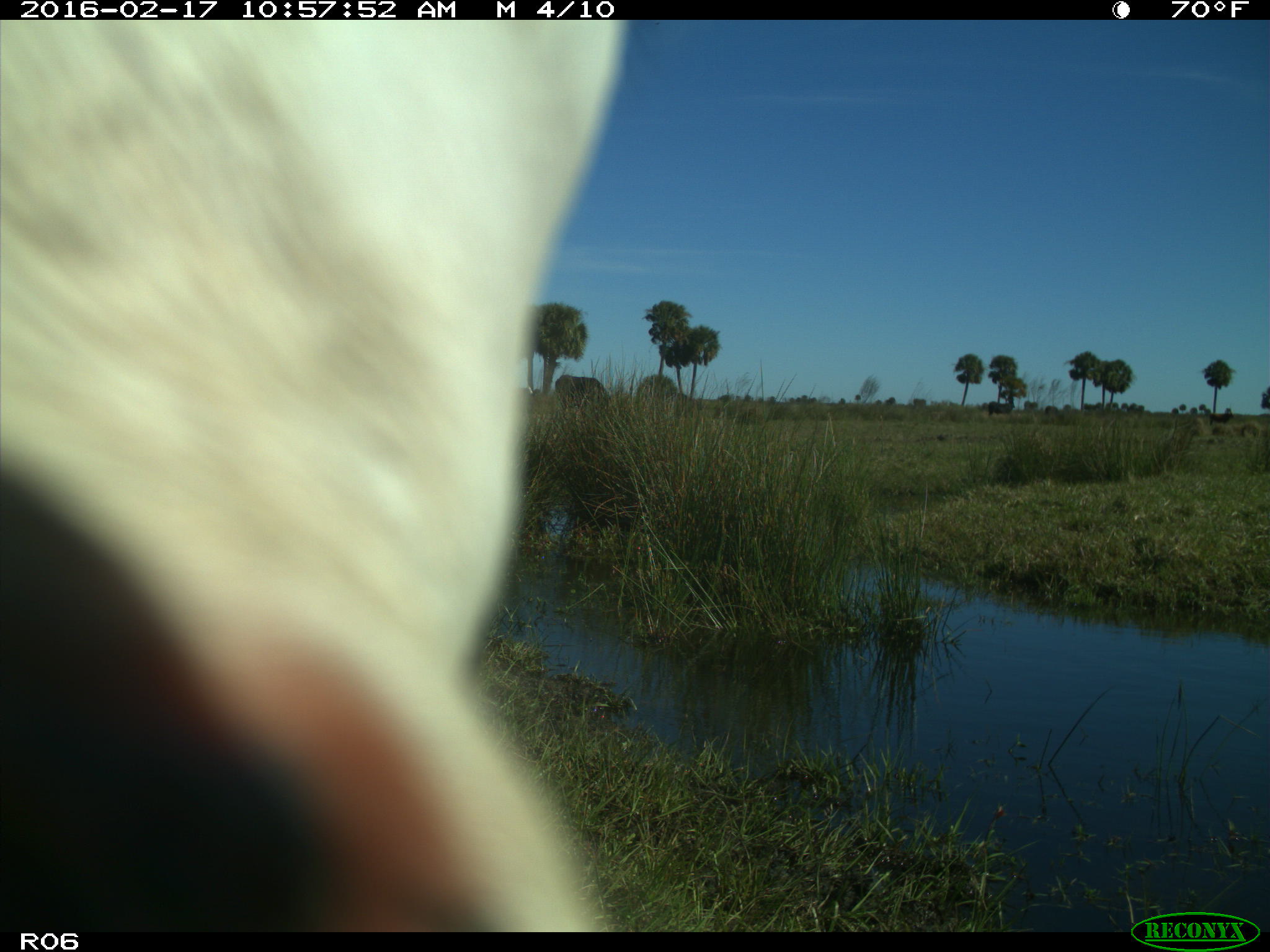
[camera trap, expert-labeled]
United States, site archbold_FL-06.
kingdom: Animalia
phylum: Chordata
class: Mammalia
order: Artiodactyla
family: Bovidae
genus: Bos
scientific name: Bos taurus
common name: domestic cow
Bos taurus (domestic cow).